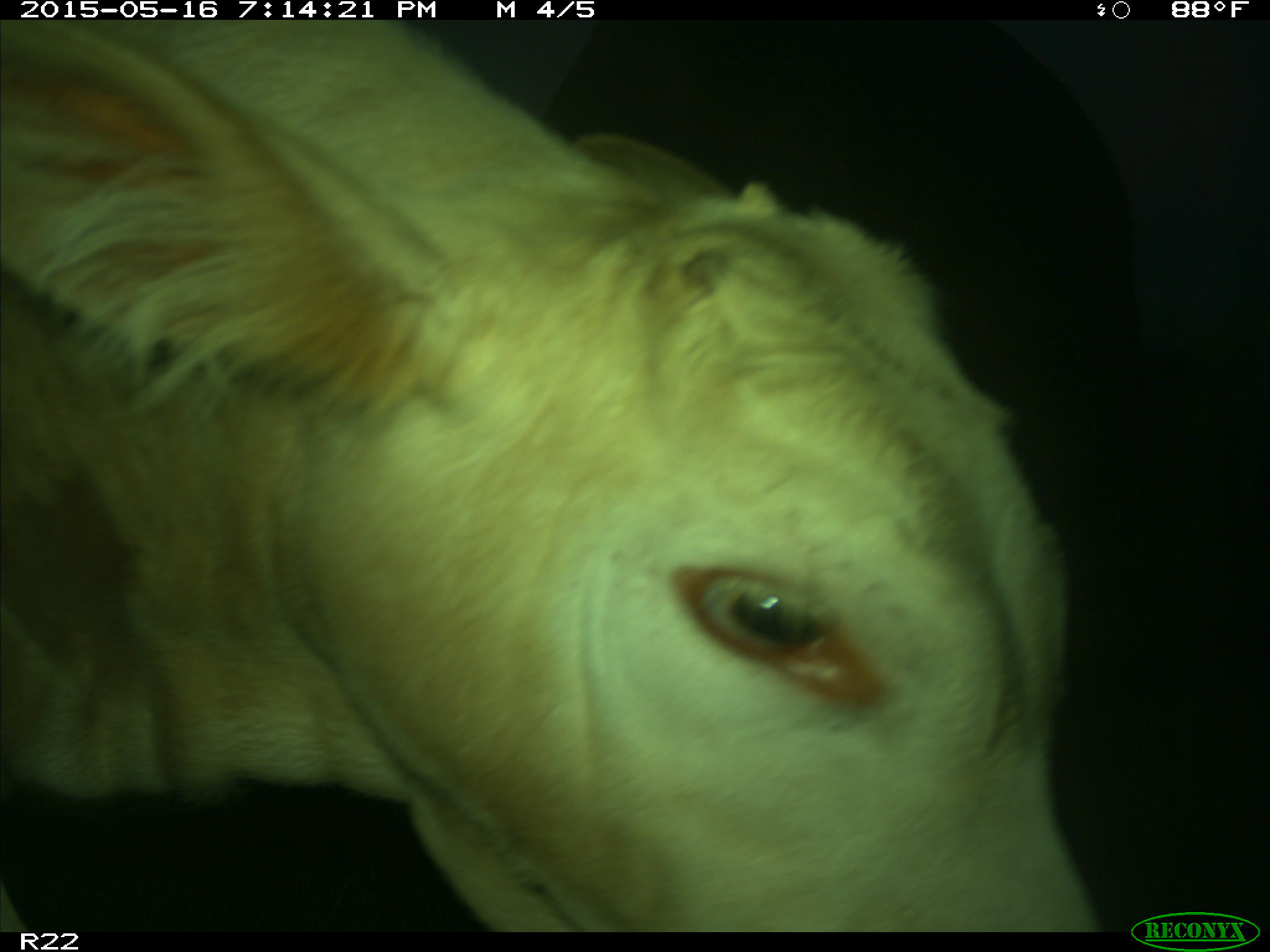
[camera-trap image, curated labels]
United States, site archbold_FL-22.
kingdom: Animalia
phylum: Chordata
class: Mammalia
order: Artiodactyla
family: Bovidae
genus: Bos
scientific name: Bos taurus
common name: domestic cow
Bos taurus (domestic cow).